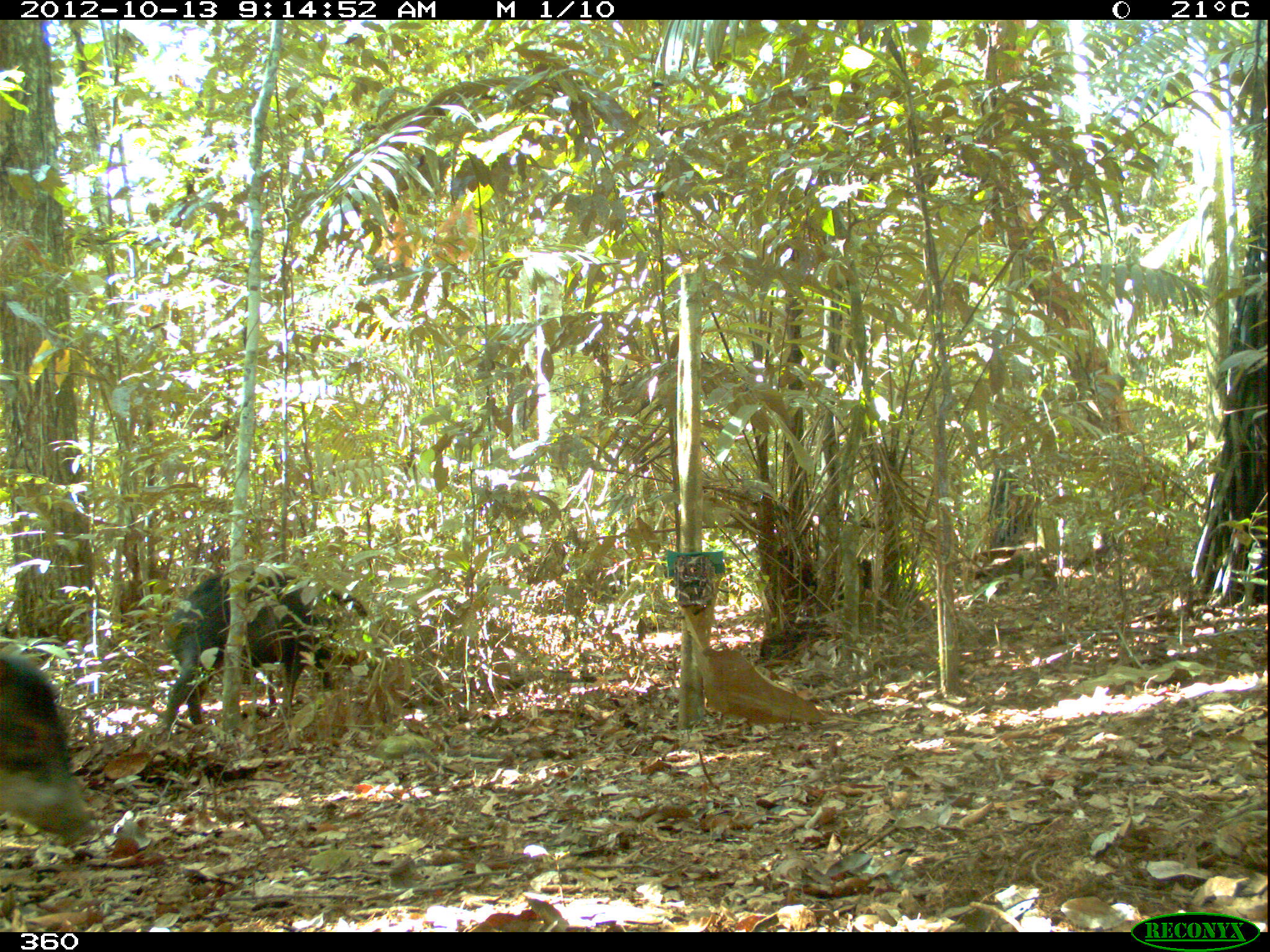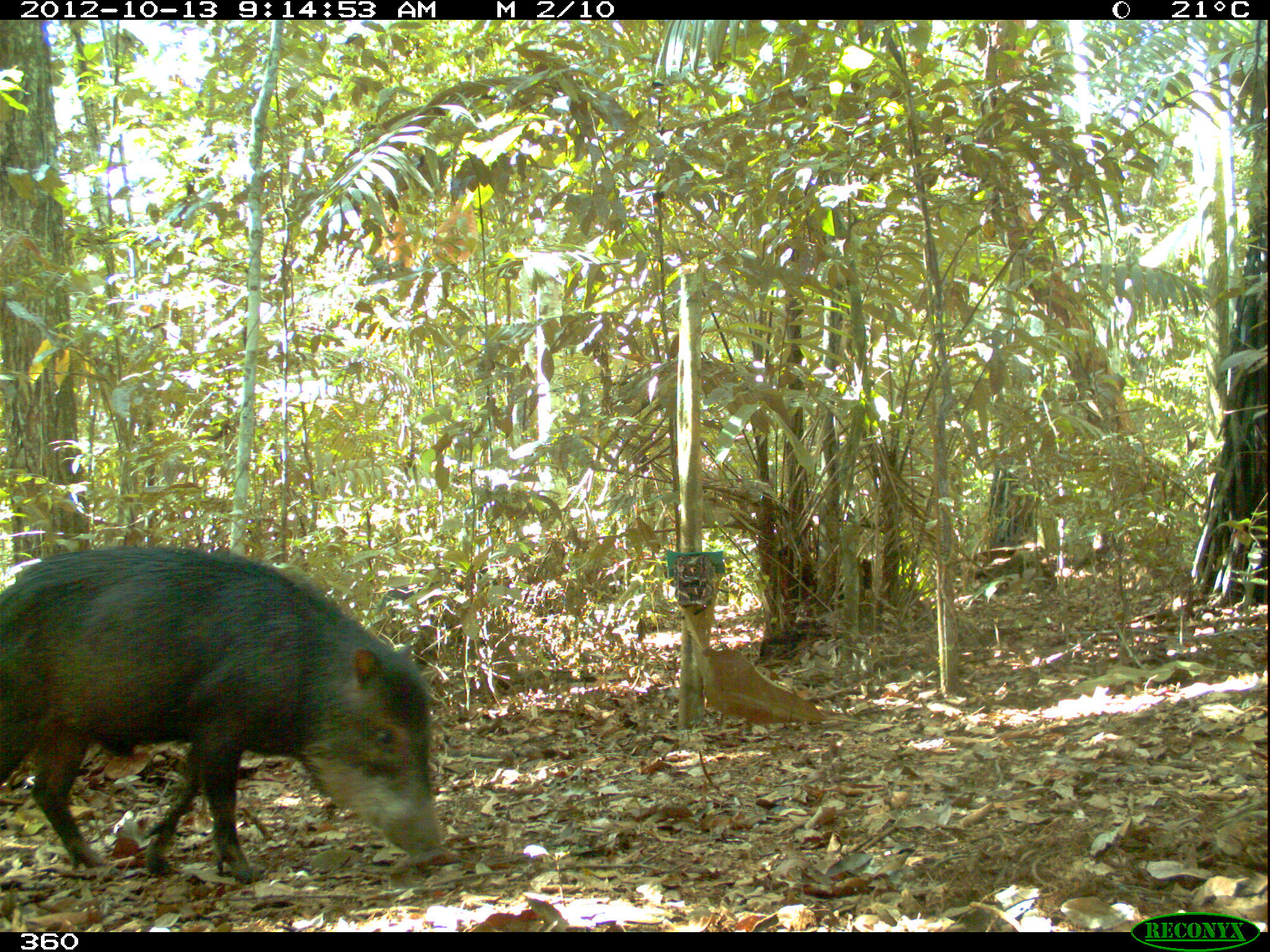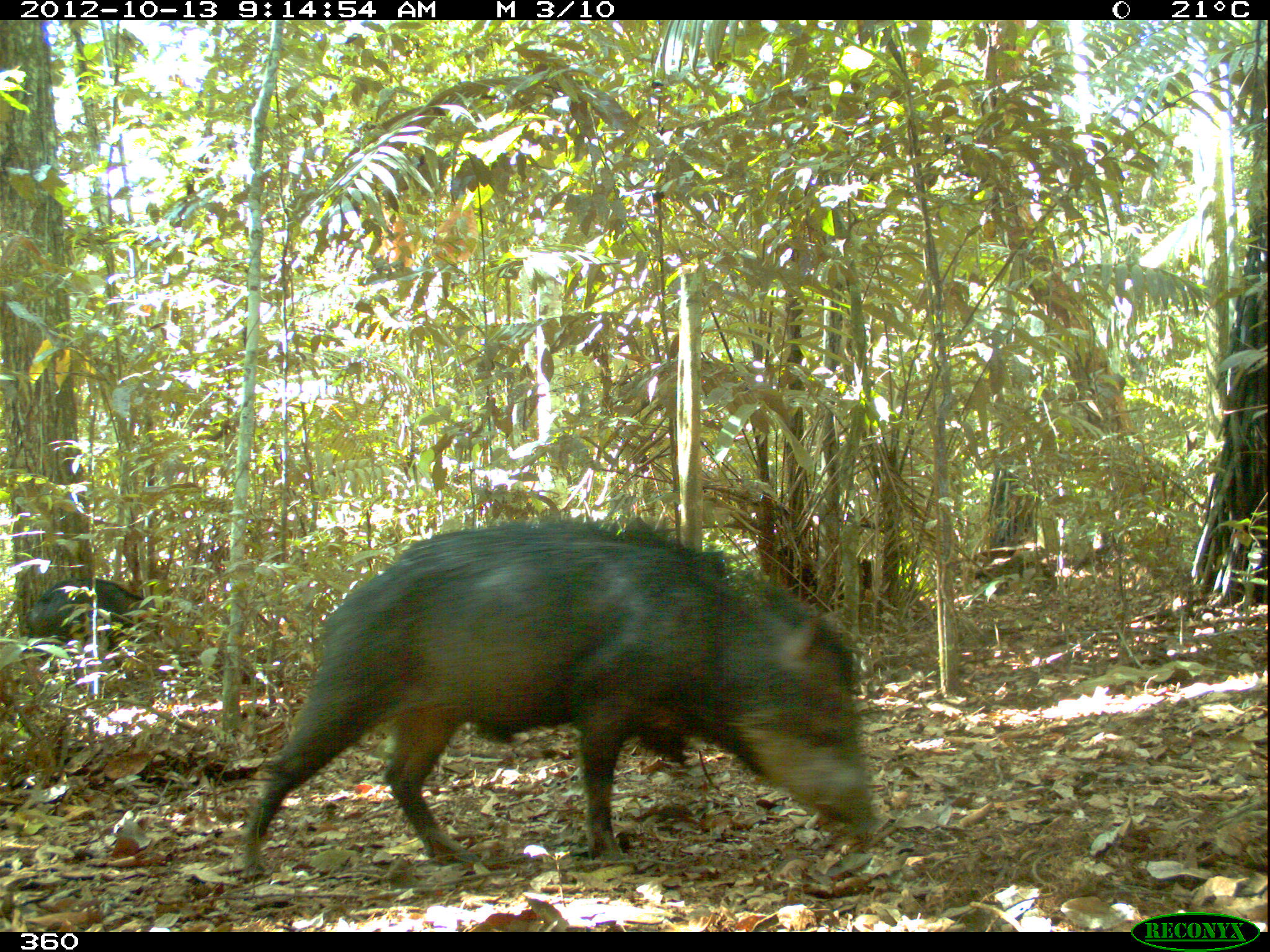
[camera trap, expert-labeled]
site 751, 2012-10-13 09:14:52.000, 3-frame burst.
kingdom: Animalia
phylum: Chordata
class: Mammalia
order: Artiodactyla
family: Tayassuidae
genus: Tayassu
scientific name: Tayassu pecari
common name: white-lipped peccary